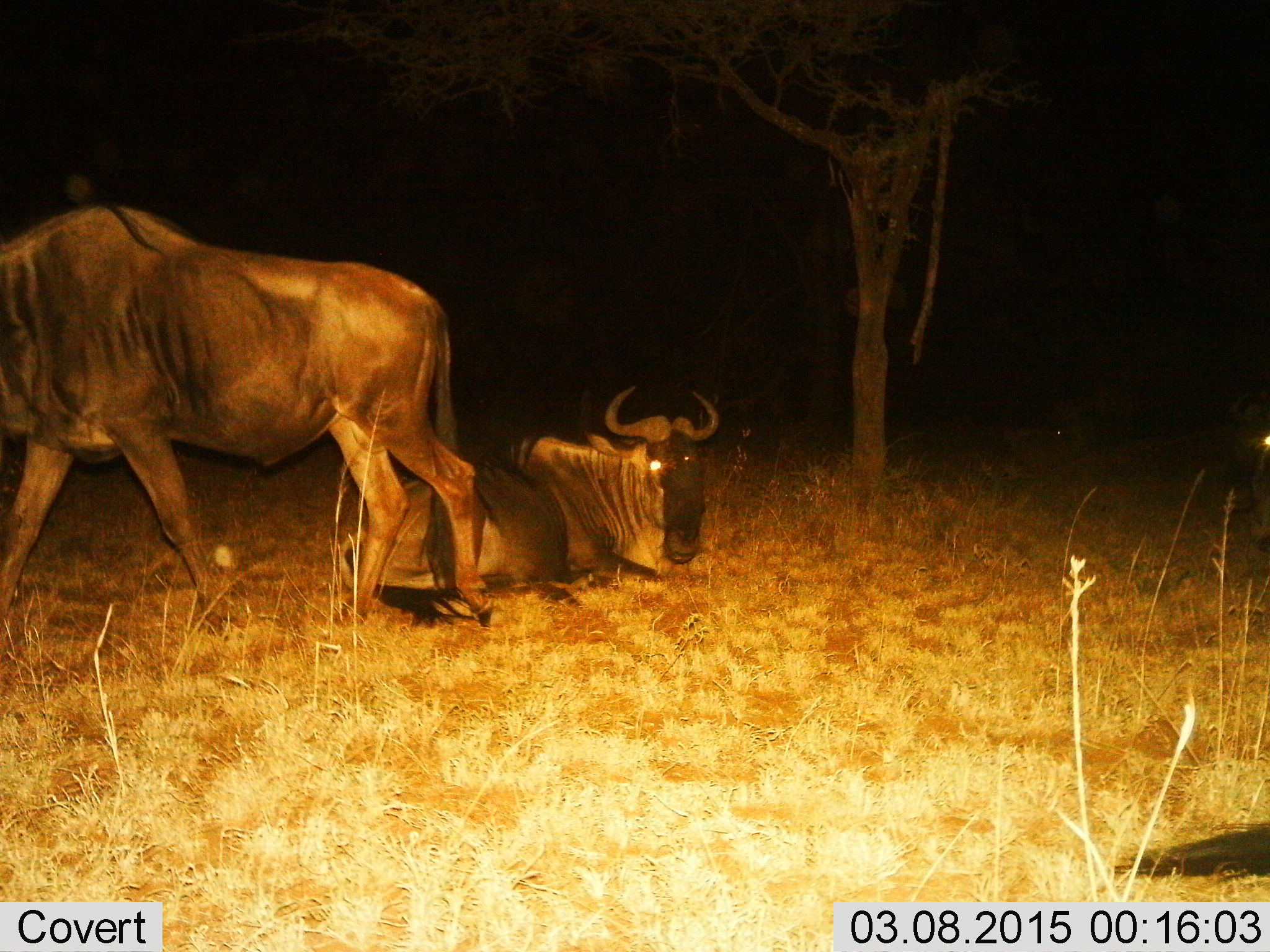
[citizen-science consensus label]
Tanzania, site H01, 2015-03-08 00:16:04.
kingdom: Animalia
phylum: Chordata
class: Mammalia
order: Artiodactyla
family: Bovidae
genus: Connochaetes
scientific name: Connochaetes taurinus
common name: blue wildebeest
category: wildebeest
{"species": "wildebeest (blue wildebeest) (Connochaetes taurinus)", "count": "2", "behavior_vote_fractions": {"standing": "40%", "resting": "100%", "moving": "60%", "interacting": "0%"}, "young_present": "0%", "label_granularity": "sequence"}